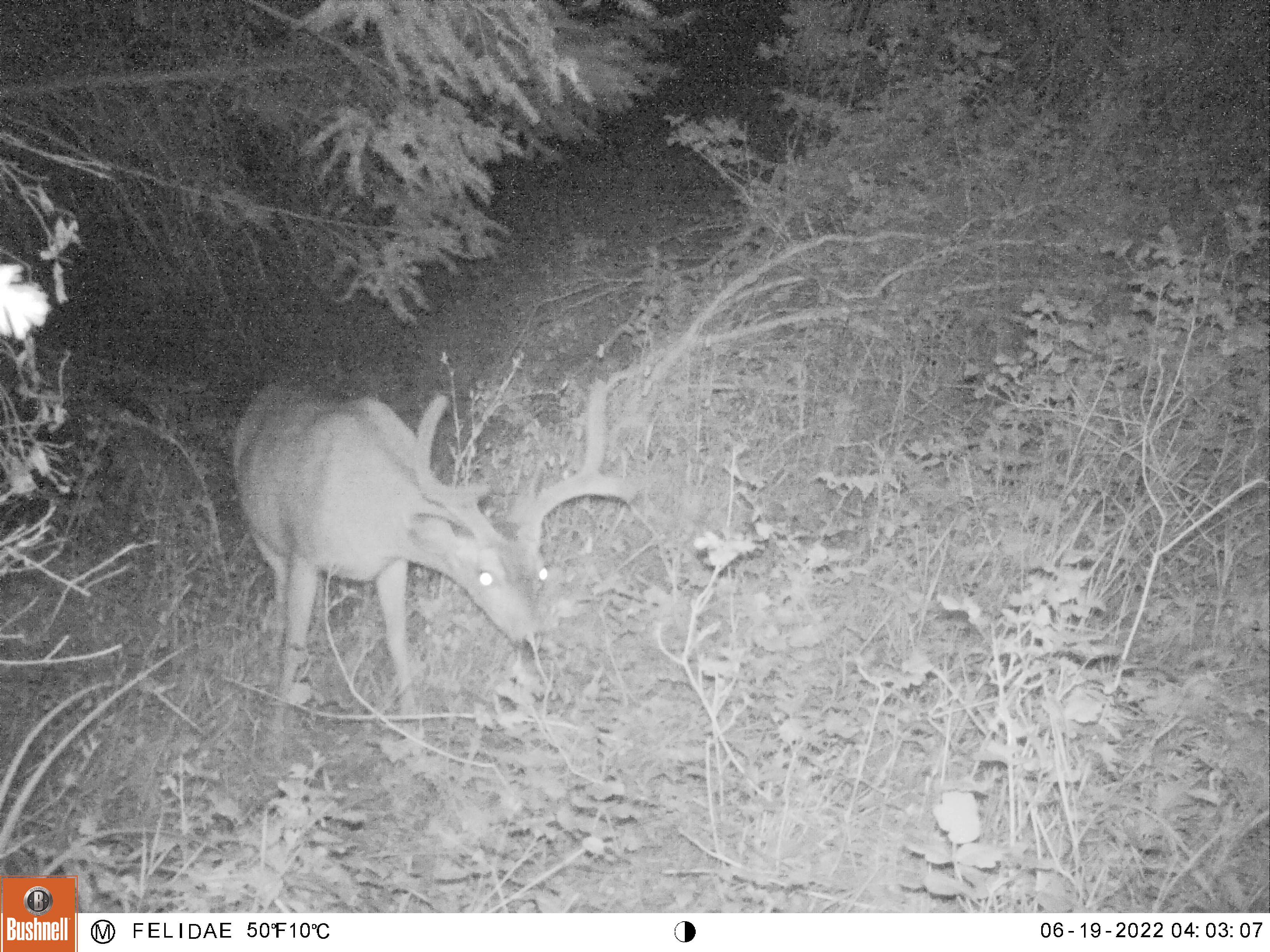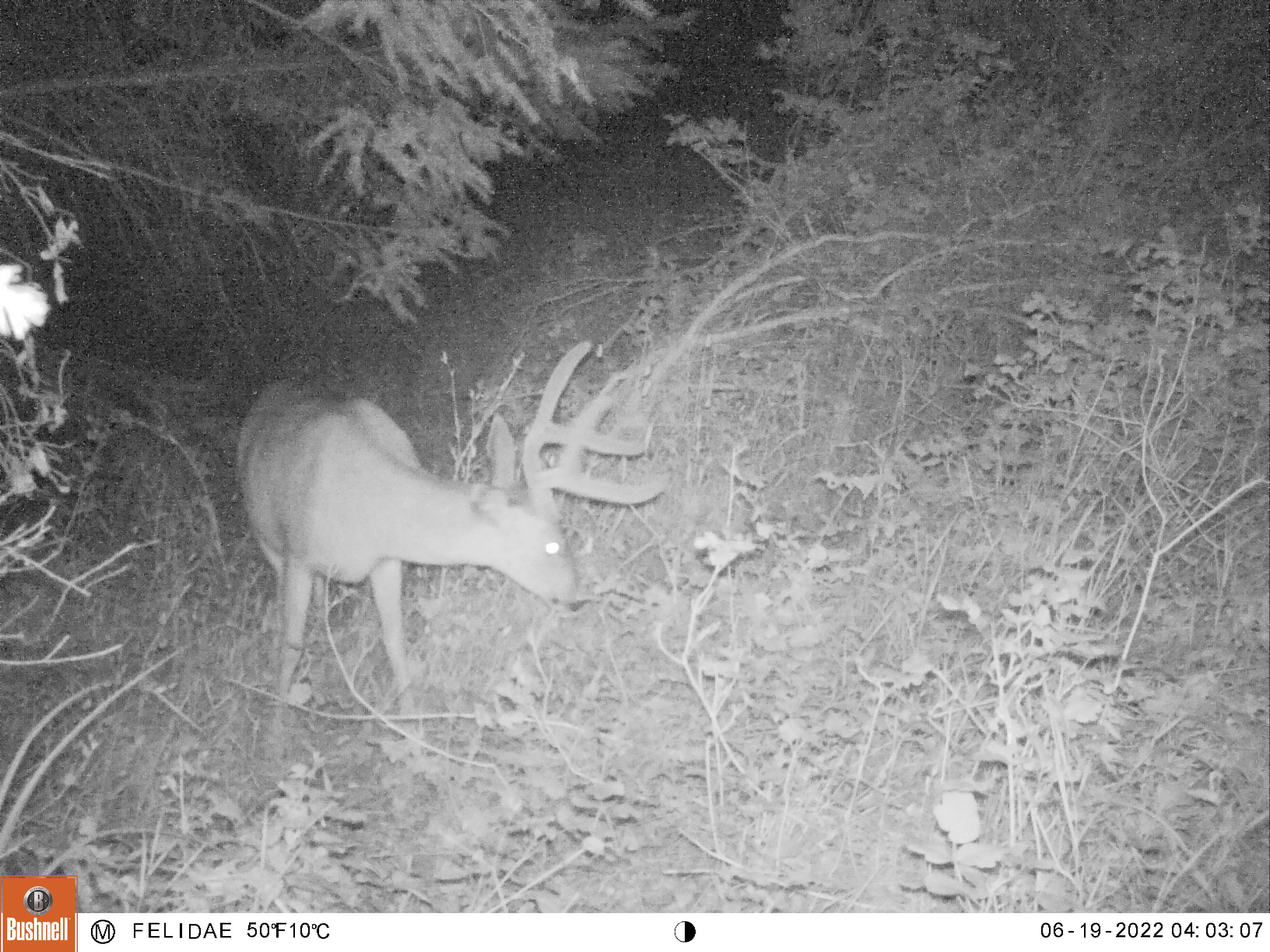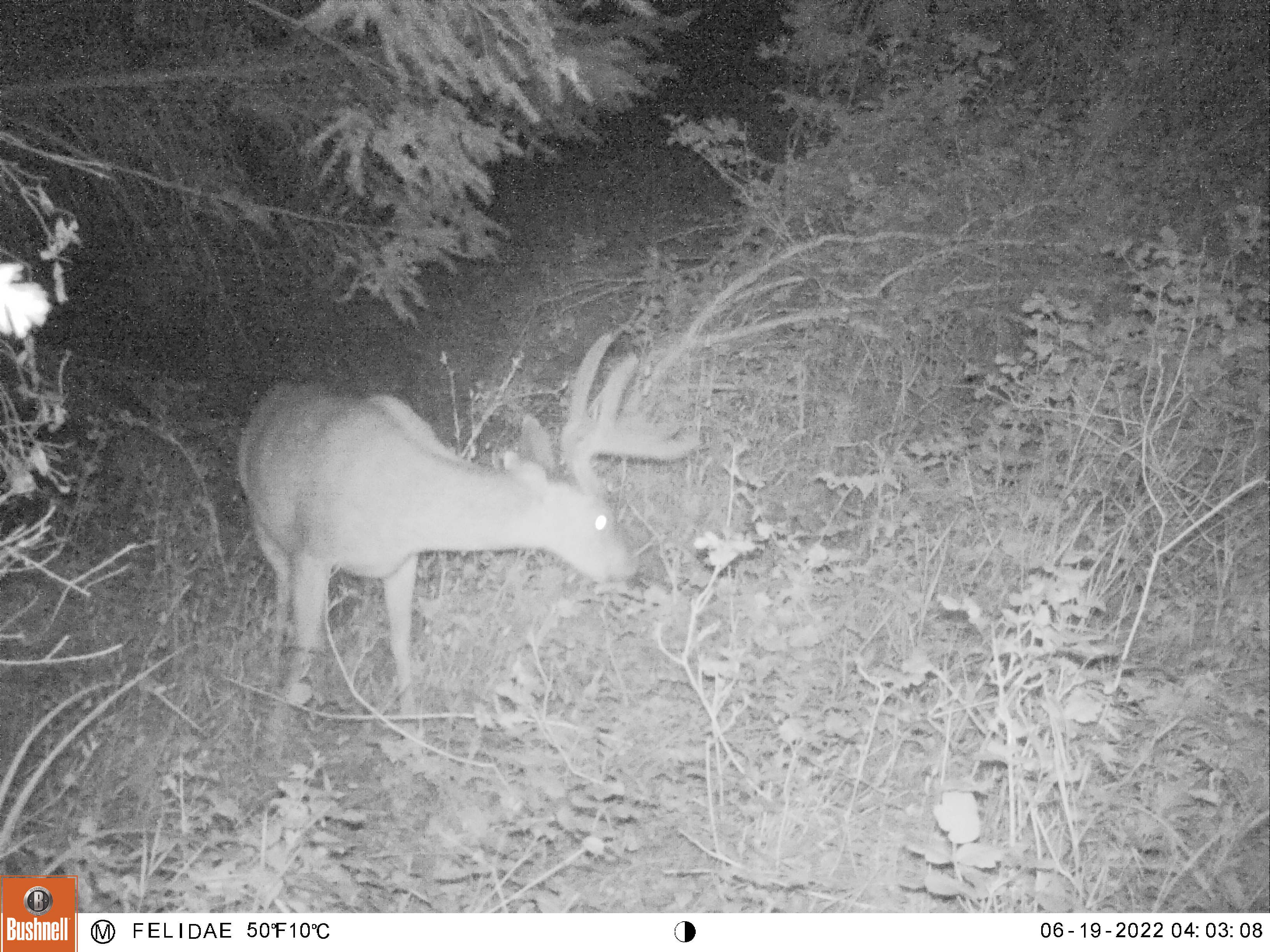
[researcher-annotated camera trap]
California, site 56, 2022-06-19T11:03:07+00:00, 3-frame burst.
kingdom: Animalia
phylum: Chordata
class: Mammalia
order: Artiodactyla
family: Cervidae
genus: Odocoileus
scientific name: Odocoileus hemionus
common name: mule deer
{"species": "mule deer (Odocoileus hemionus)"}